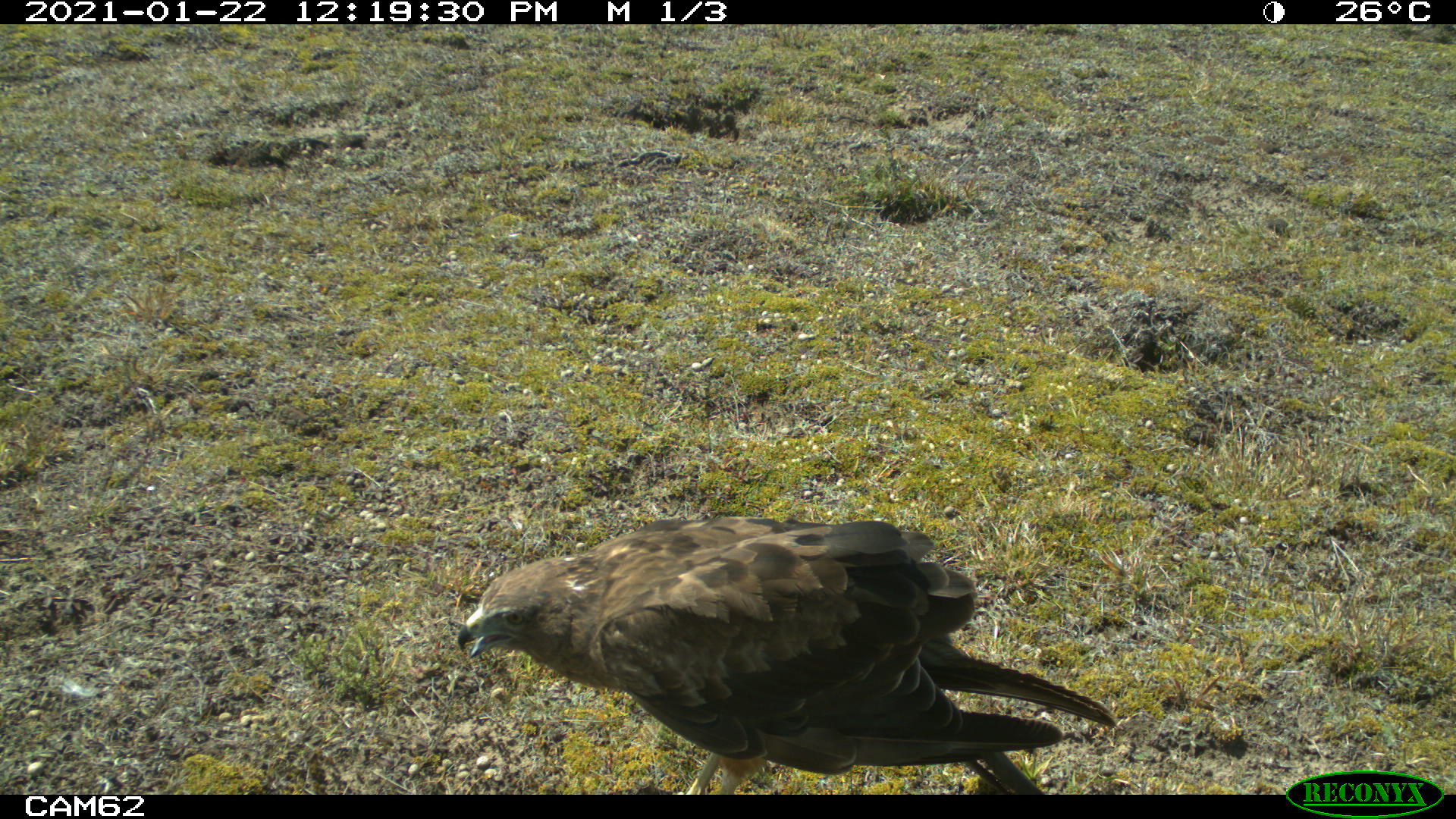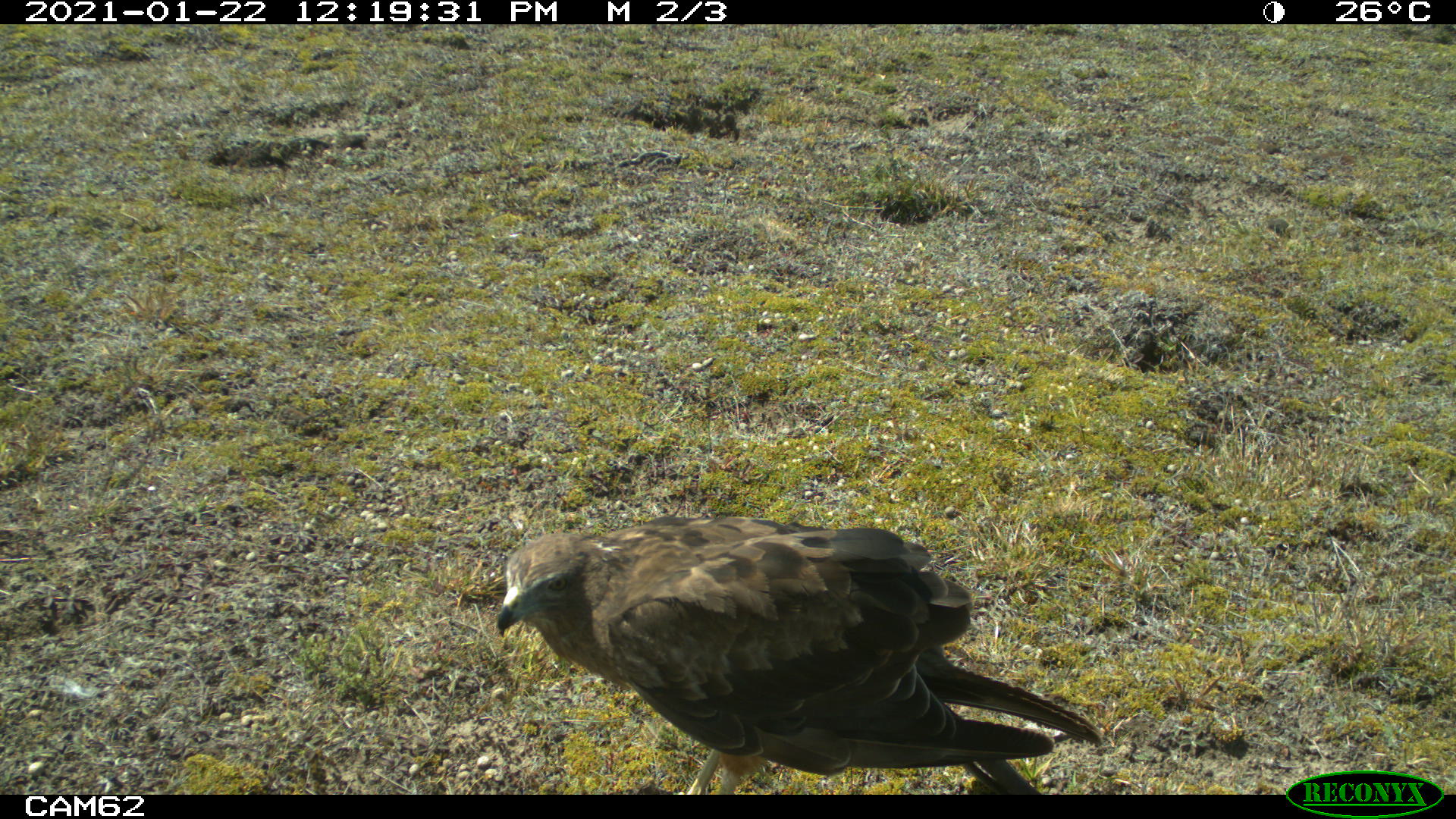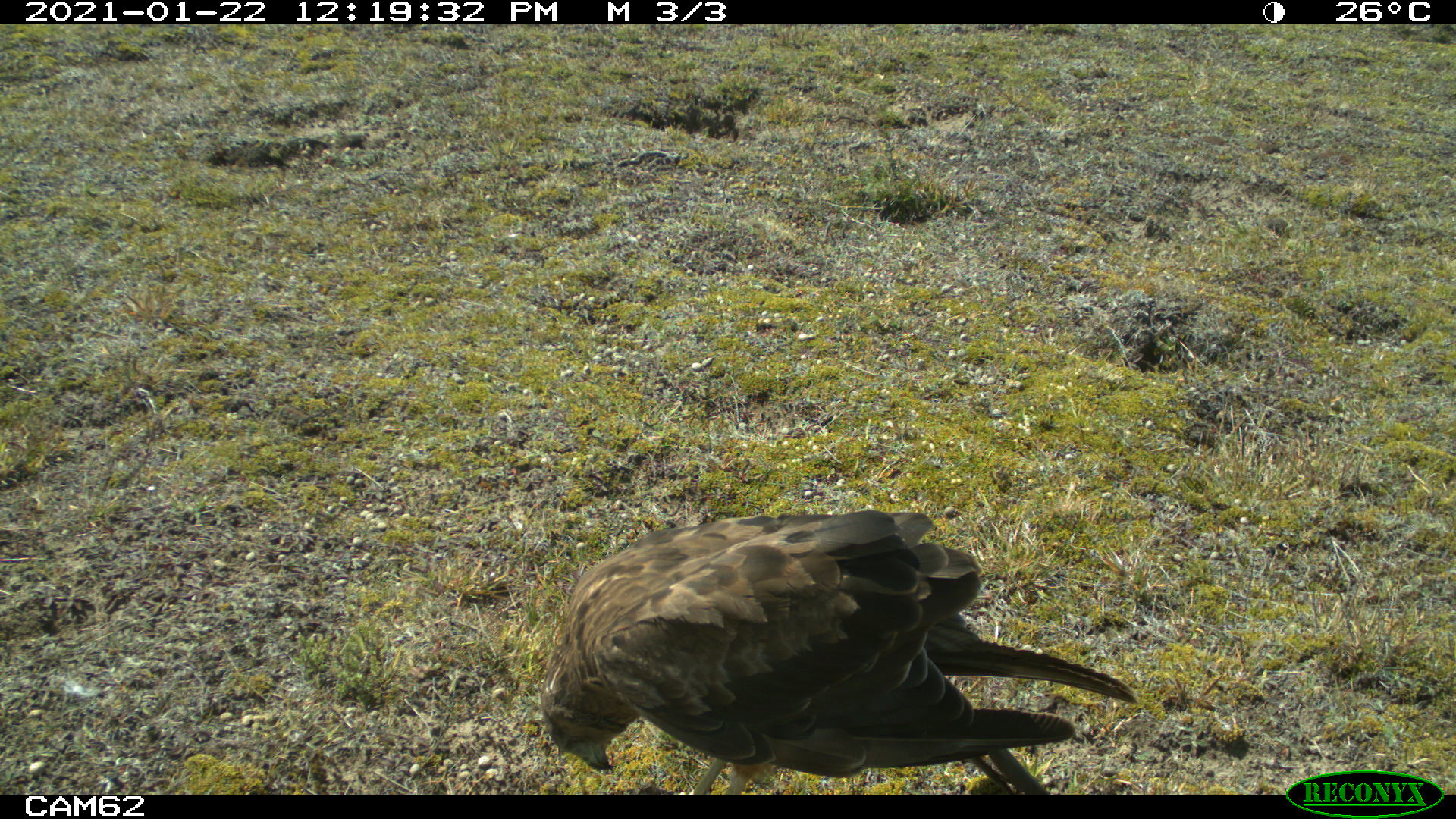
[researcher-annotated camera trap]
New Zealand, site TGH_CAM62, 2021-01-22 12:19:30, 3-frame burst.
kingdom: Animalia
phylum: Chordata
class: Aves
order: Accipitriformes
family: Accipitridae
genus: Circus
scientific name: Circus approximans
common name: swamp harrier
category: harrier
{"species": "harrier (swamp harrier) (Circus approximans)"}